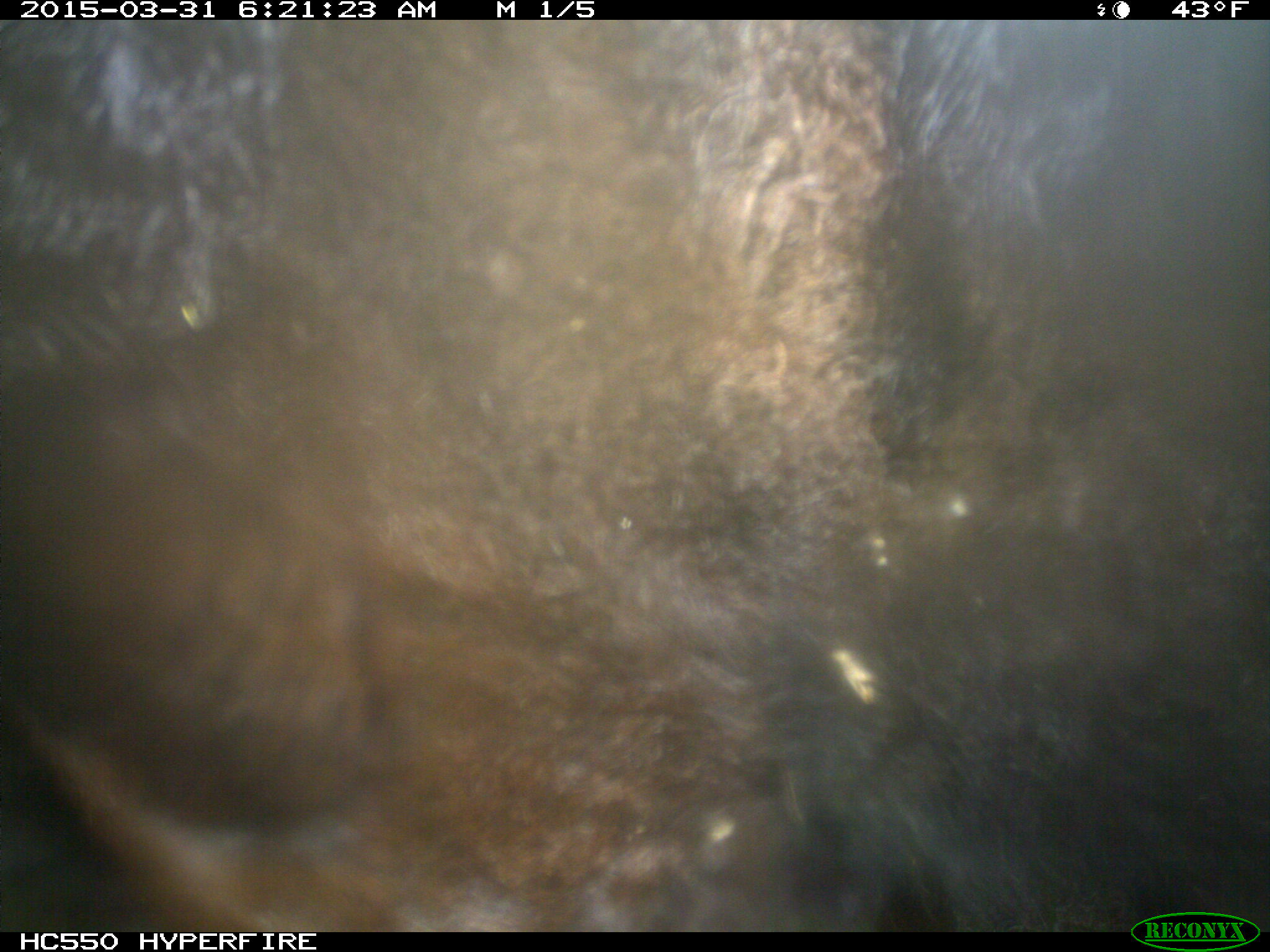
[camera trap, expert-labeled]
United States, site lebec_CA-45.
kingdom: Animalia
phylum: Chordata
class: Mammalia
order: Artiodactyla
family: Bovidae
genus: Bos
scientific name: Bos taurus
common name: domestic cow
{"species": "Bos taurus (domestic cow)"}